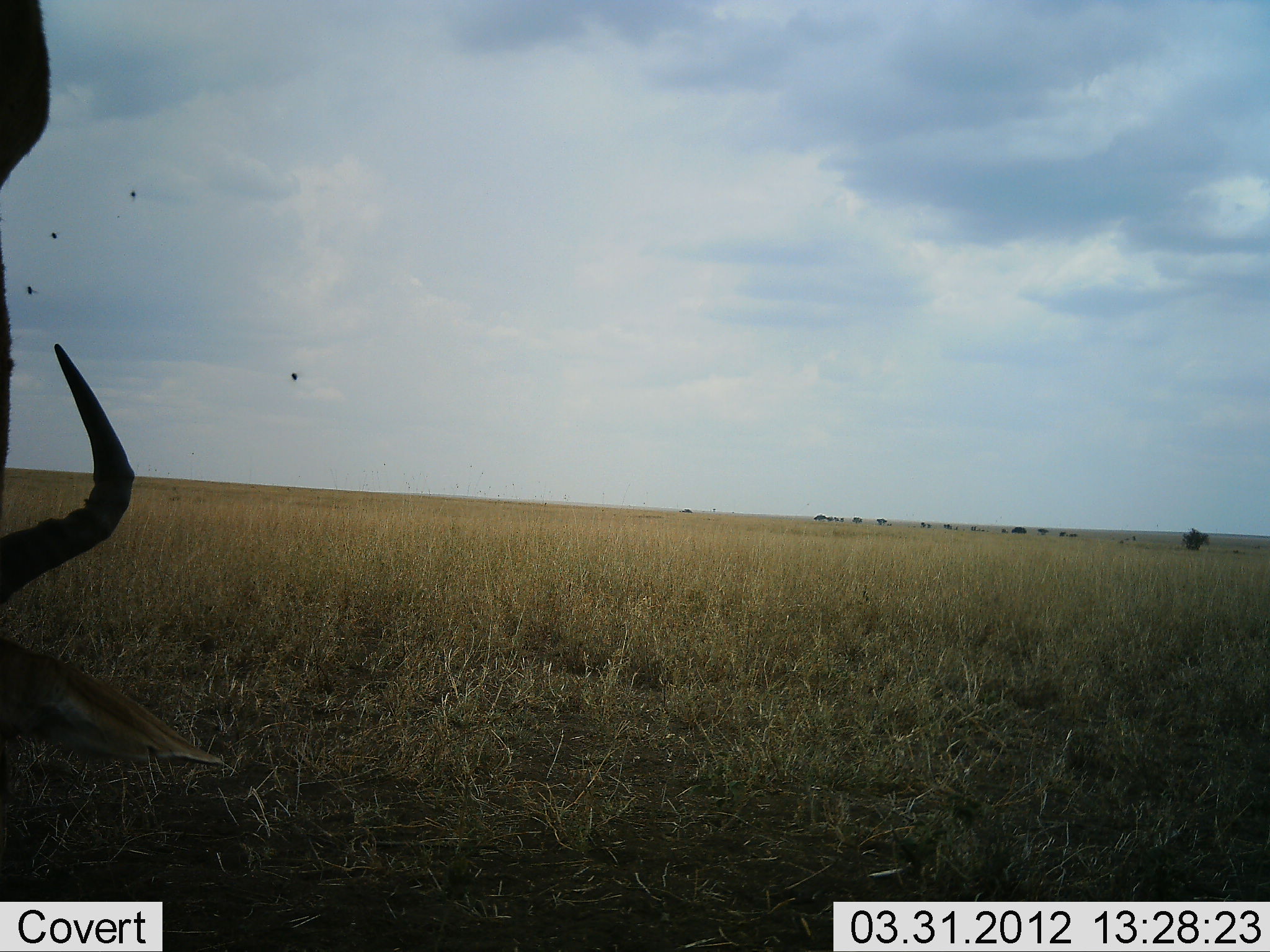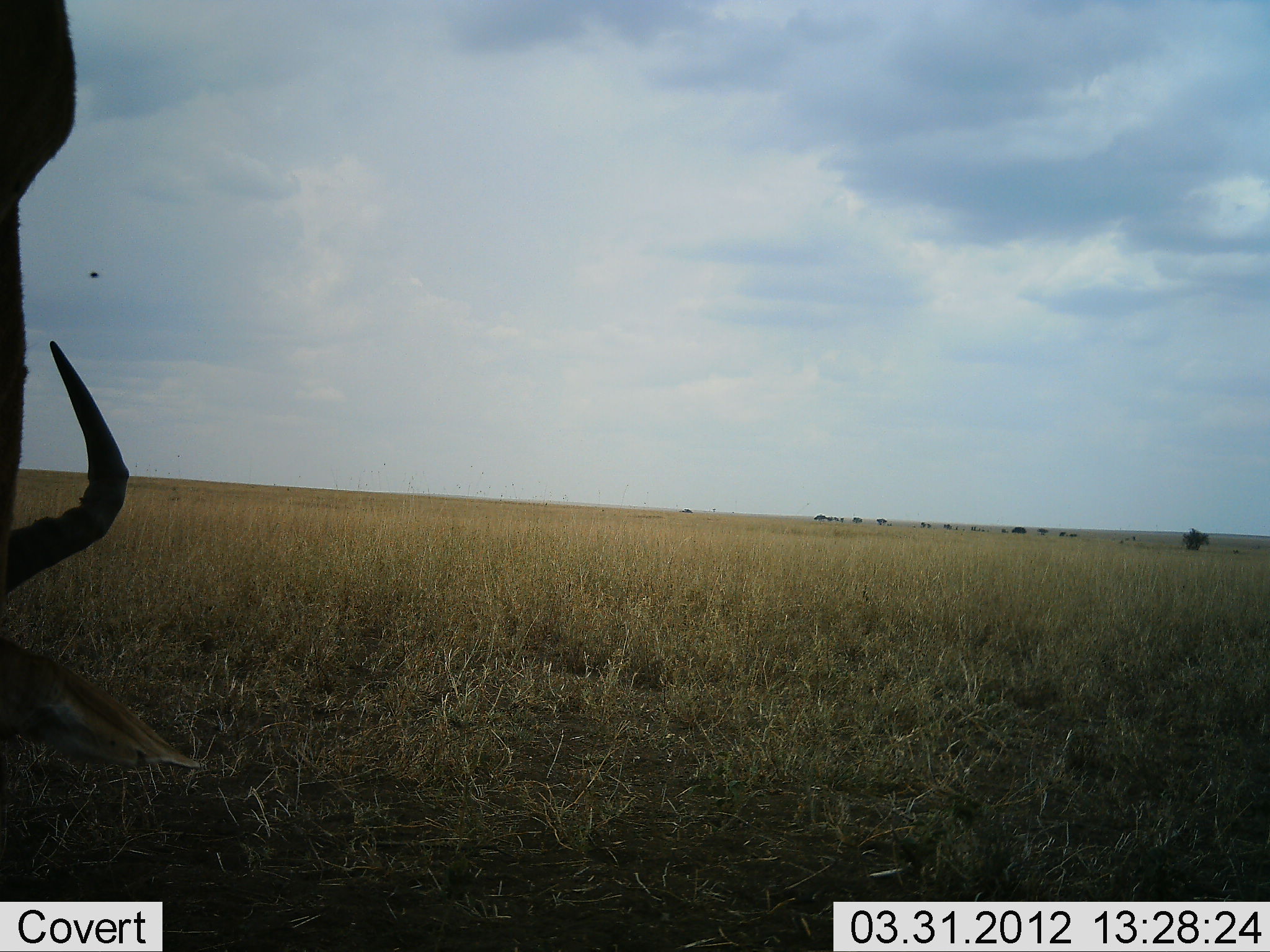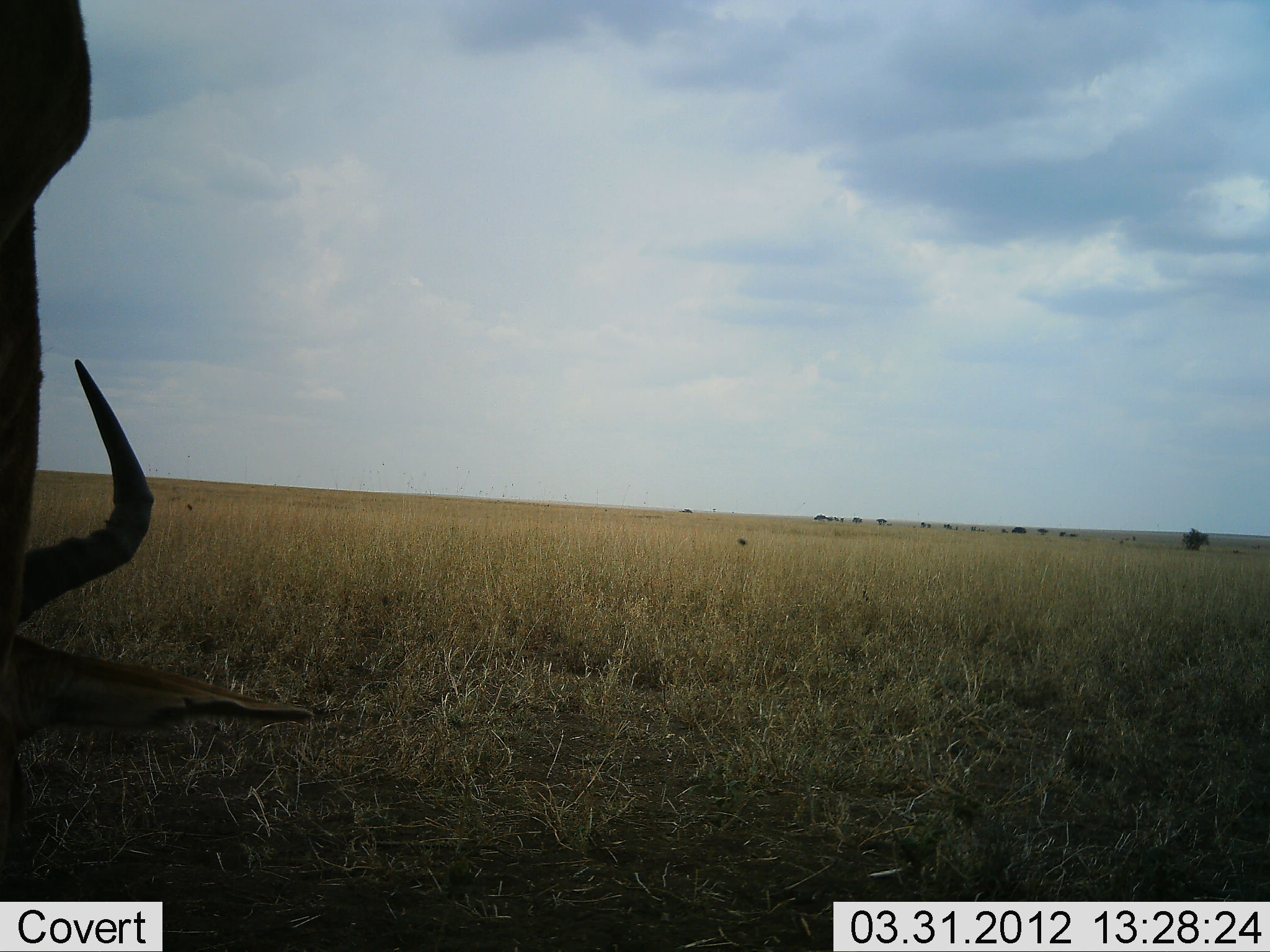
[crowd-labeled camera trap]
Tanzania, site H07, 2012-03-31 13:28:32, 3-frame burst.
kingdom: Animalia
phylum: Chordata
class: Mammalia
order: Artiodactyla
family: Bovidae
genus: Alcelaphus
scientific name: Alcelaphus buselaphus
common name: hartebeest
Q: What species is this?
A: Hartebeest (Alcelaphus buselaphus).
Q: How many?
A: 1.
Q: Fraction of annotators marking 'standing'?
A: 30%.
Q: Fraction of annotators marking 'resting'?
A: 9%.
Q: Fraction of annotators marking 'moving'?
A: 0%.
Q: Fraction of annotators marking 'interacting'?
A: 0%.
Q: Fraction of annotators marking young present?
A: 0%.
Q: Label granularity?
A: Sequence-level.